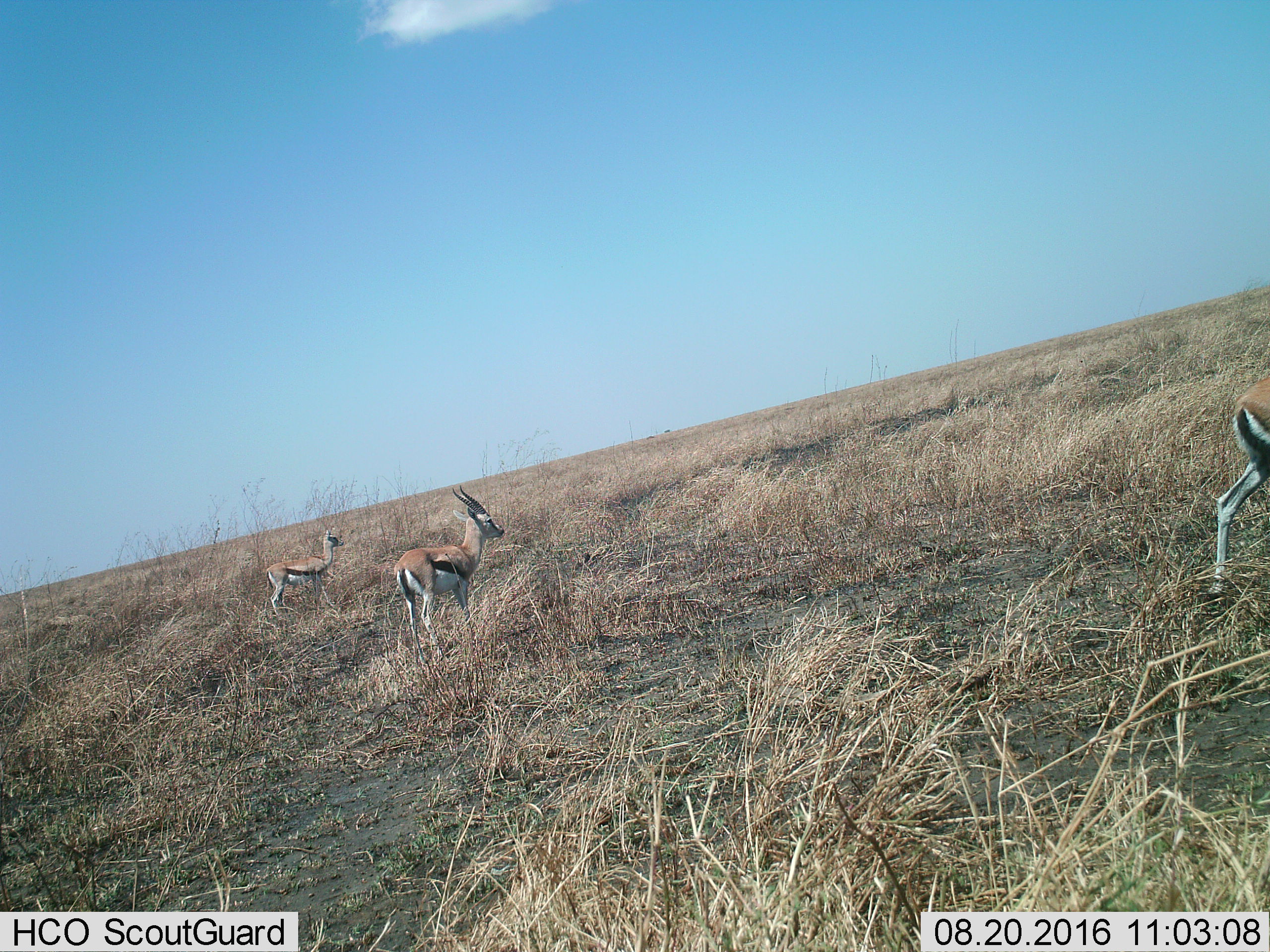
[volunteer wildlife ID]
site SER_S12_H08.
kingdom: Animalia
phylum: Chordata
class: Mammalia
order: Artiodactyla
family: Bovidae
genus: Eudorcas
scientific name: Eudorcas thomsonii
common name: thomson's gazelle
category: gazellethomsons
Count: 3.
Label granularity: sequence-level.